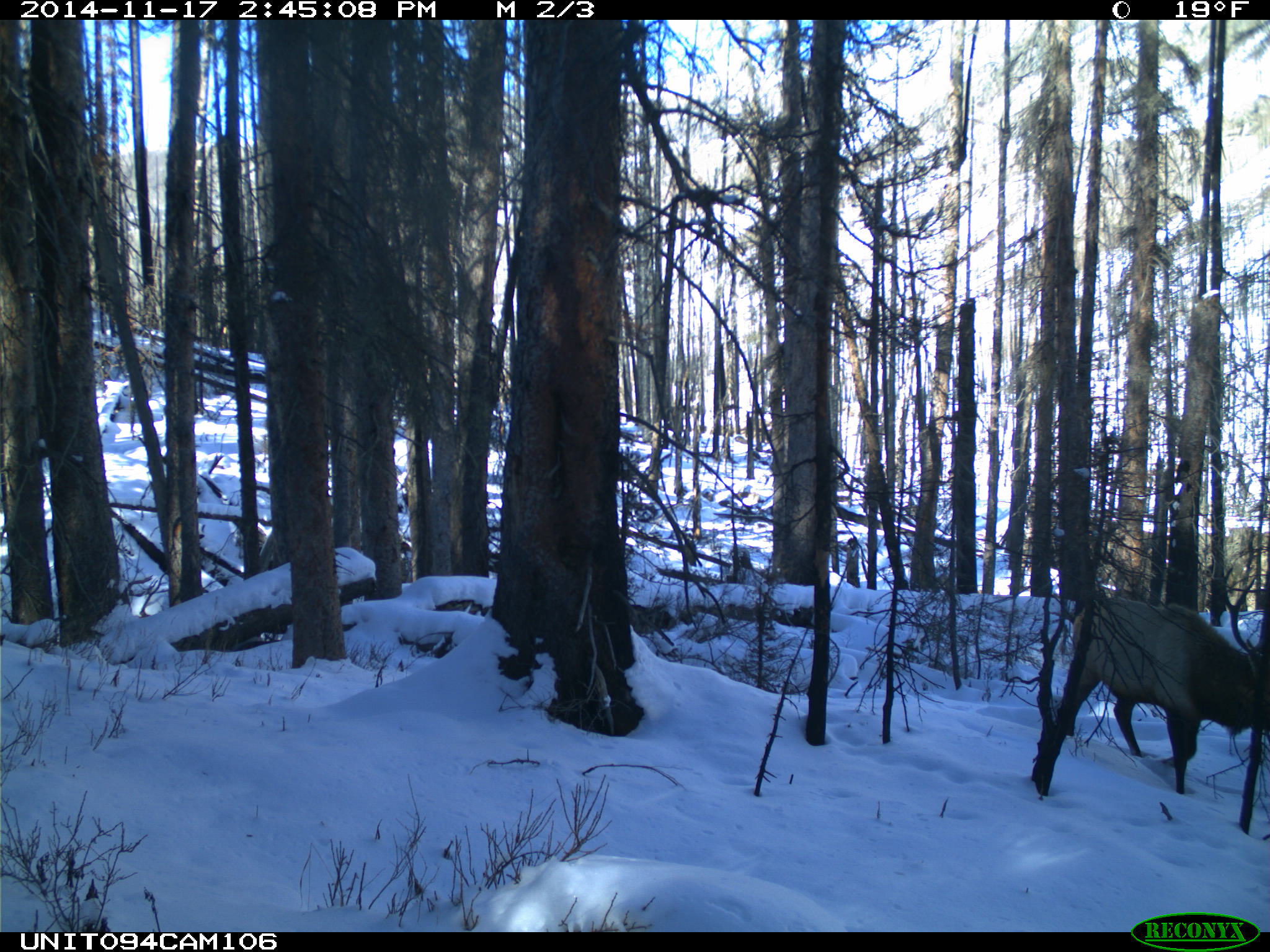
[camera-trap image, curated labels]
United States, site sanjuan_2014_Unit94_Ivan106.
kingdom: Animalia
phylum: Chordata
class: Mammalia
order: Artiodactyla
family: Cervidae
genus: Cervus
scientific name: Cervus elaphus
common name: red deer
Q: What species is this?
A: Cervus elaphus (red deer).